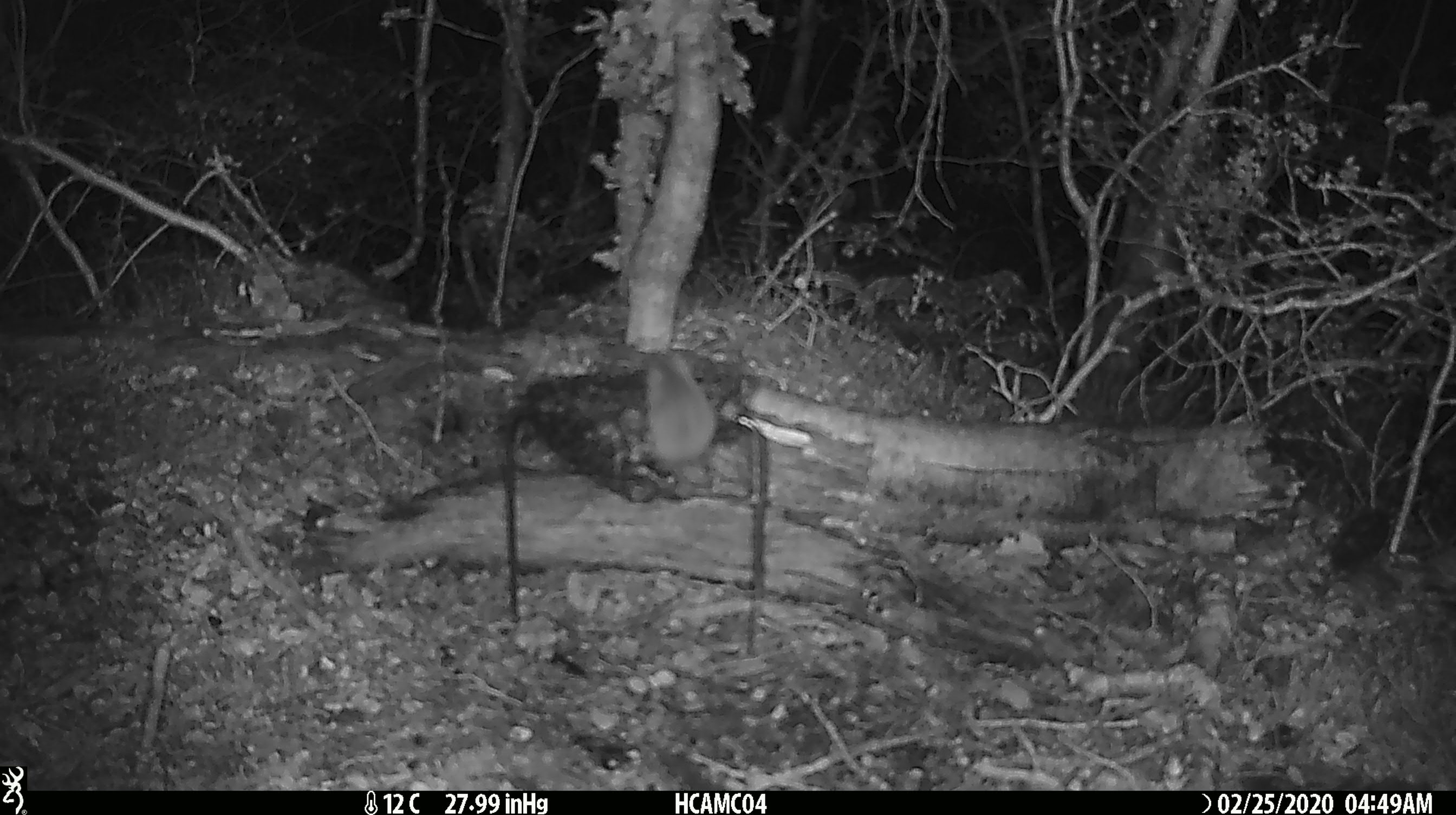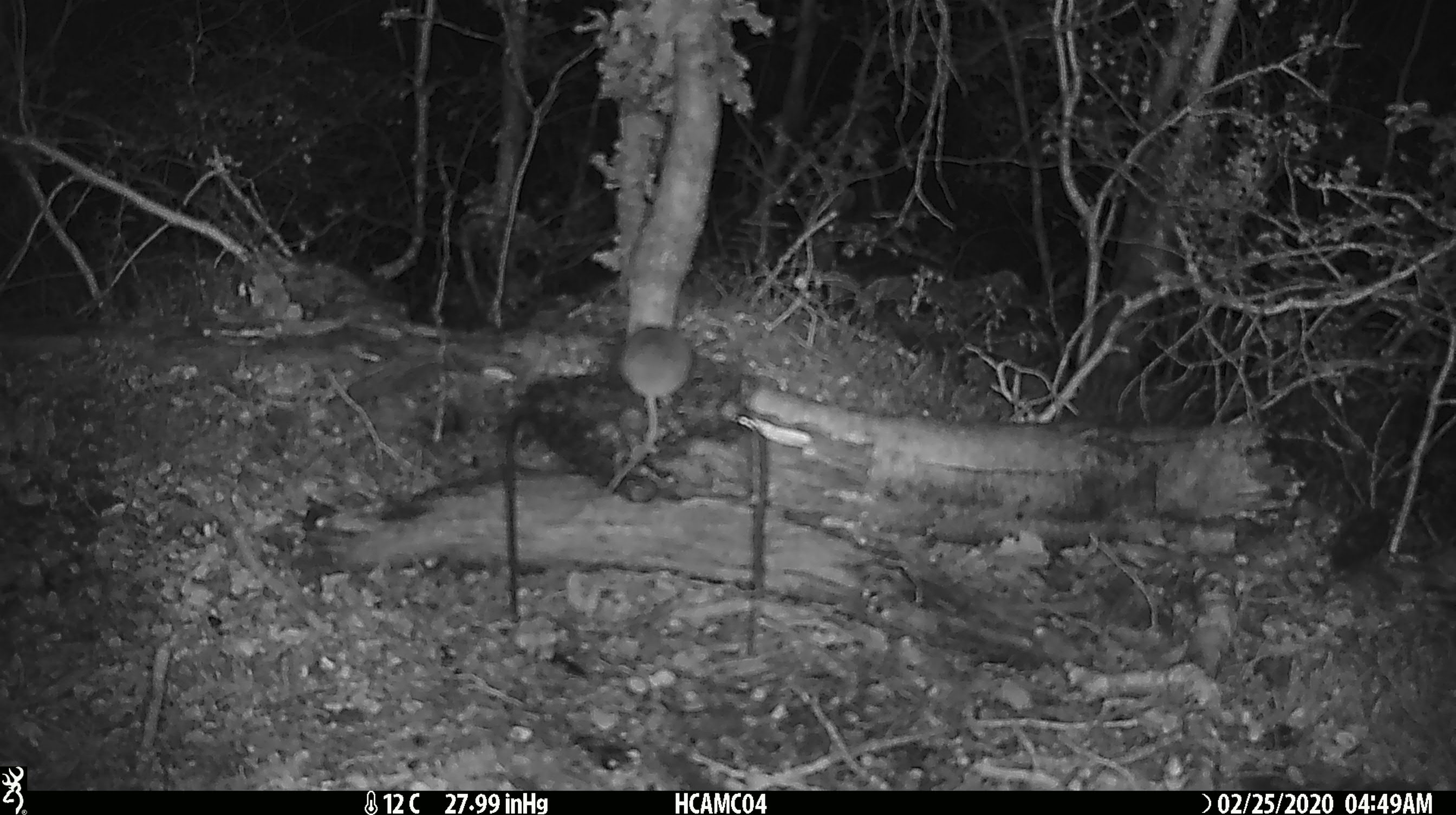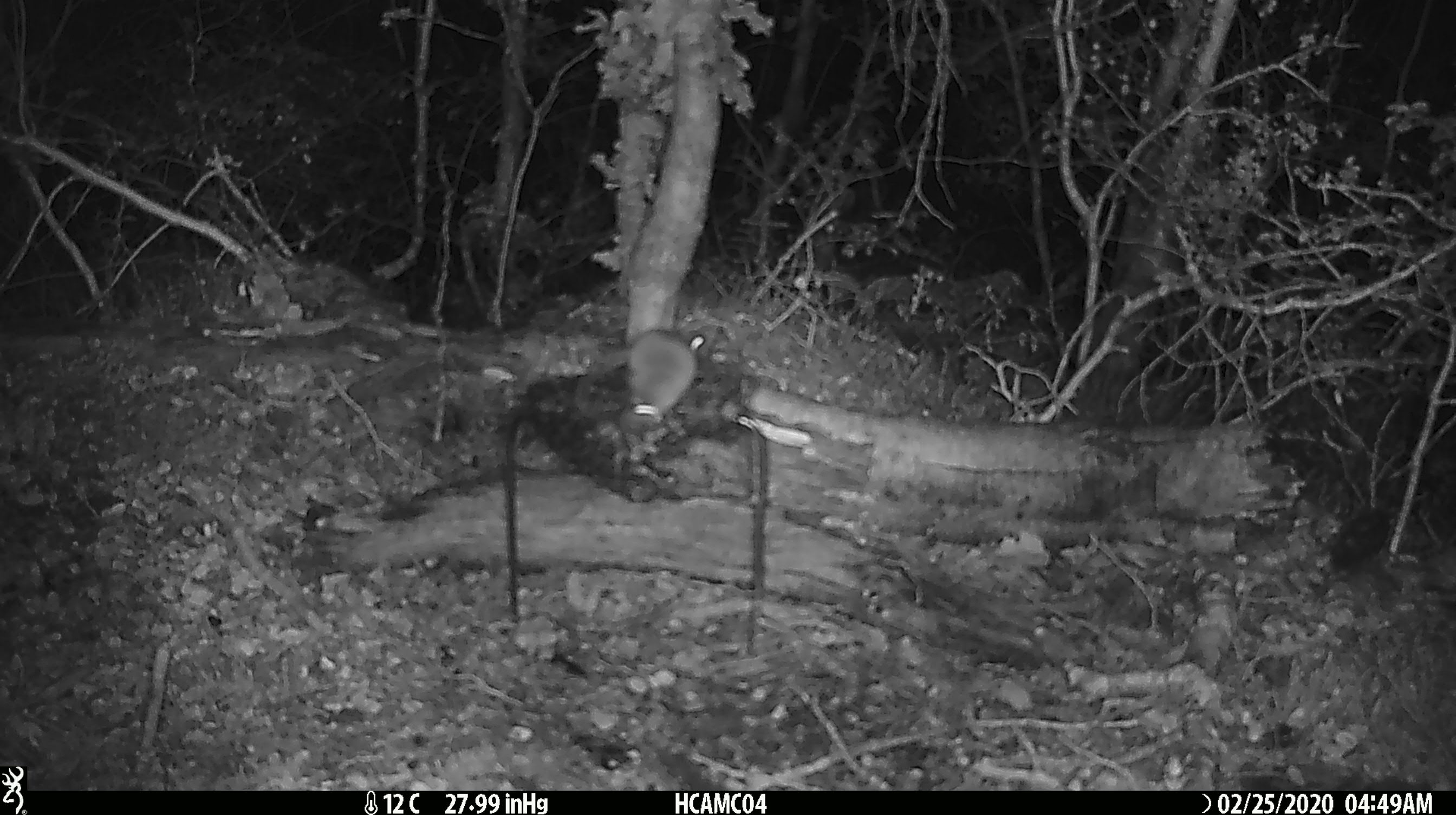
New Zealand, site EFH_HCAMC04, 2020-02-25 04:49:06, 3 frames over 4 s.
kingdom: Animalia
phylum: Chordata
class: Mammalia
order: Rodentia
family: Muridae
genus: Mus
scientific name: Mus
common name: mouse